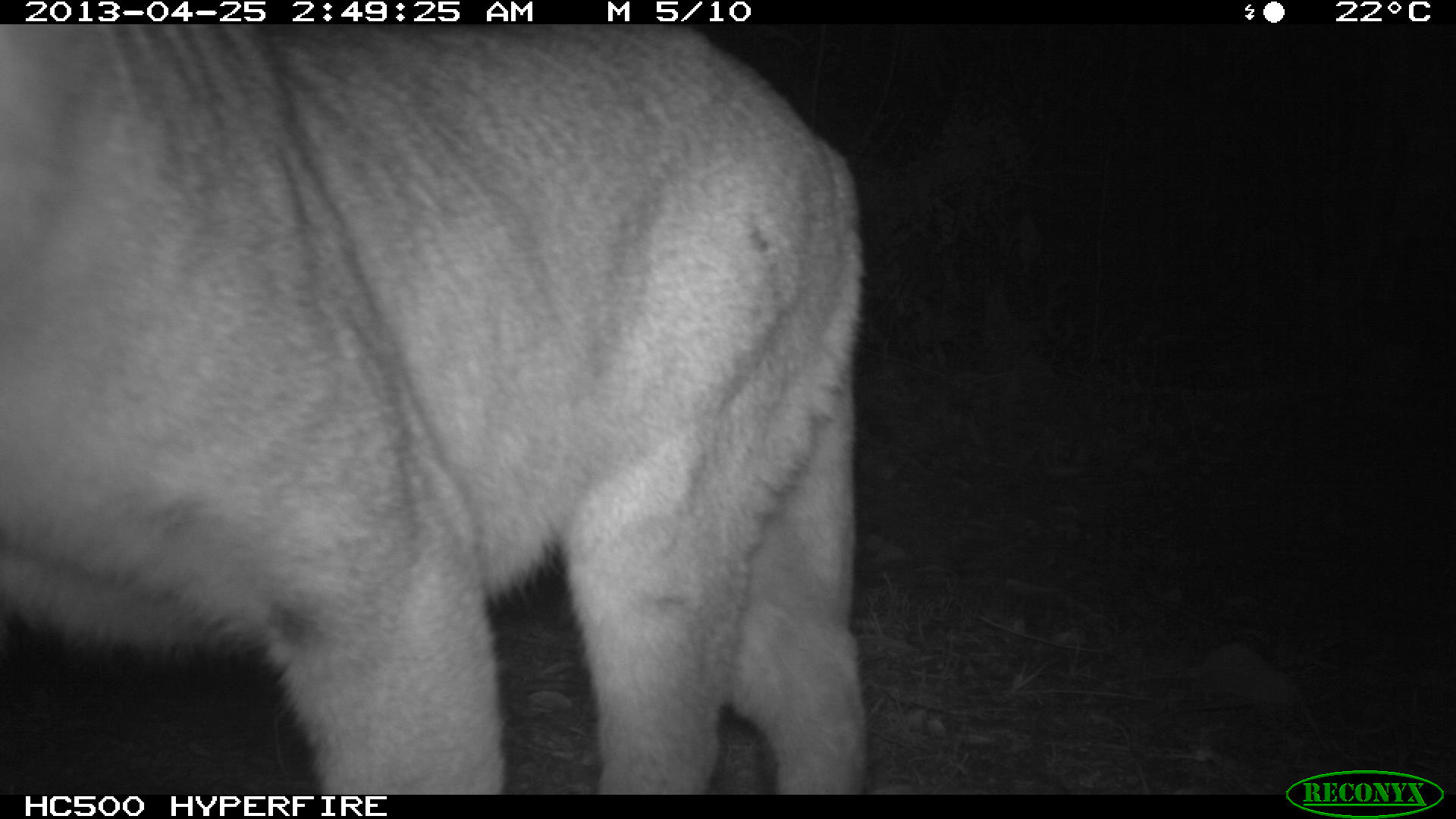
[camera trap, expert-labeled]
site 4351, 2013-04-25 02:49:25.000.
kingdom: Animalia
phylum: Chordata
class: Mammalia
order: Carnivora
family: Felidae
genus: Puma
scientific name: Puma concolor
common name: mountain lion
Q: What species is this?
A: Puma concolor (mountain lion).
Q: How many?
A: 2.